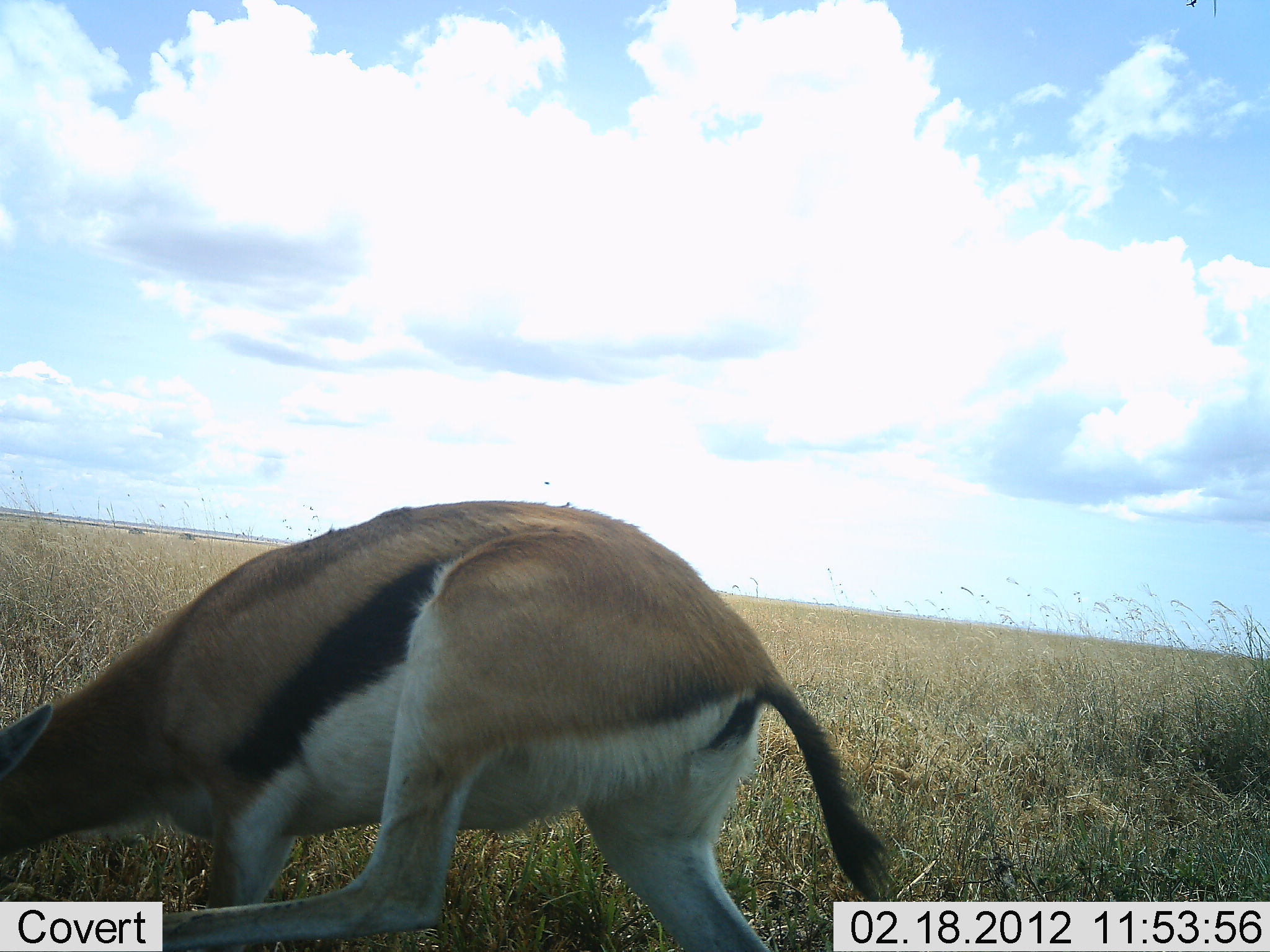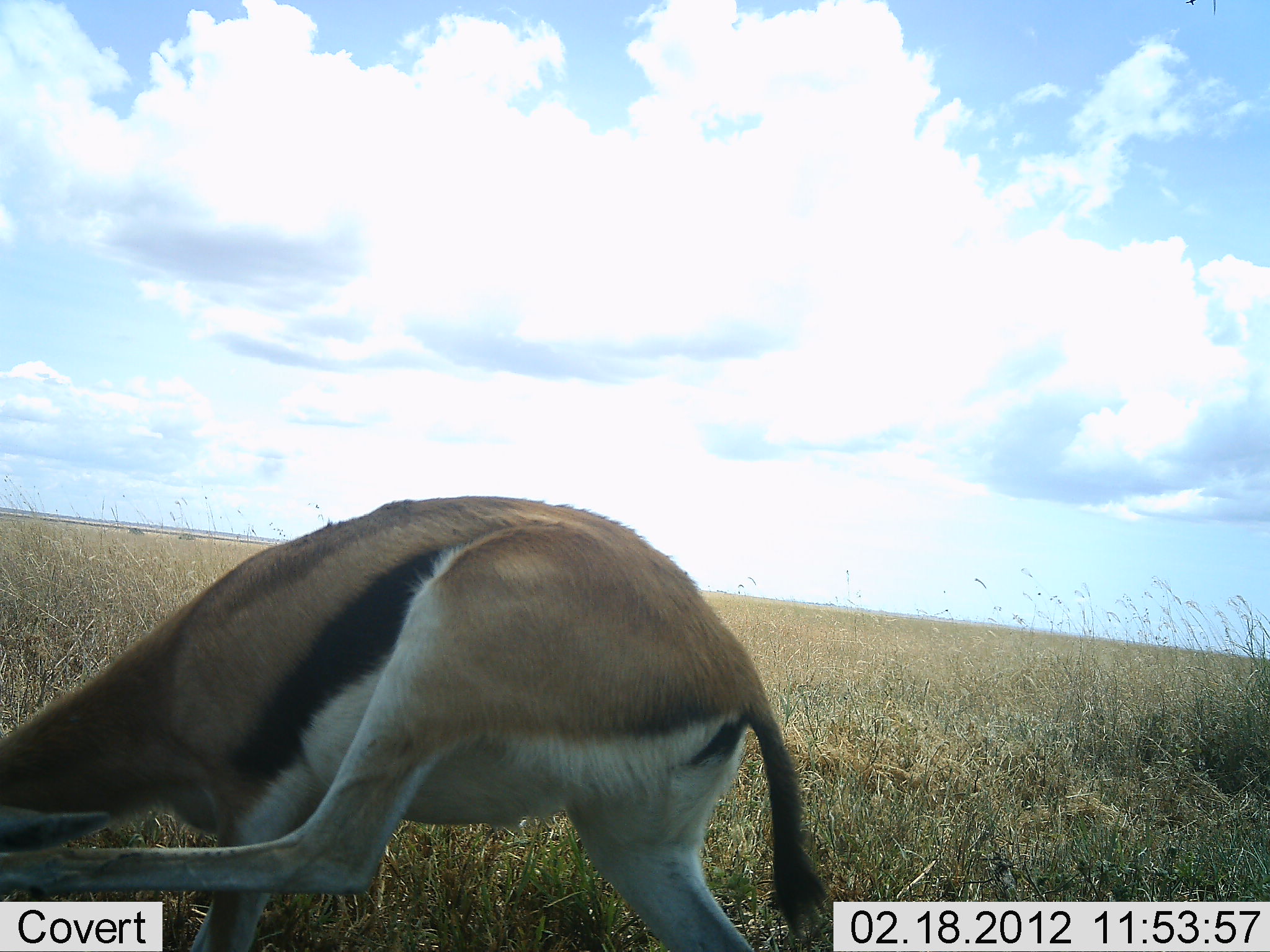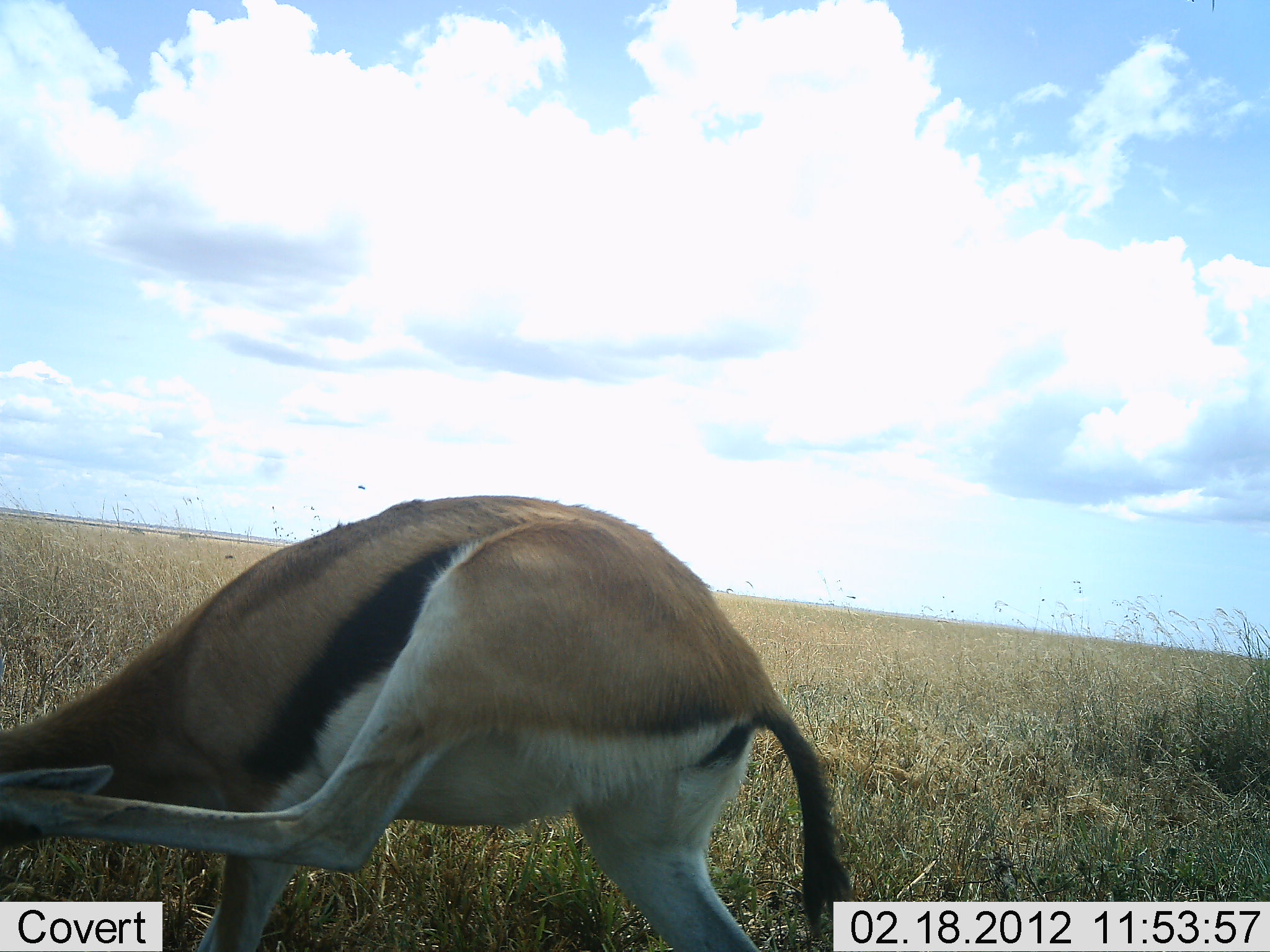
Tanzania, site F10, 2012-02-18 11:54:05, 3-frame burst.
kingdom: Animalia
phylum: Chordata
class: Mammalia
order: Artiodactyla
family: Bovidae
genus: Eudorcas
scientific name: Eudorcas thomsonii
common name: thomson's gazelle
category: gazellethomsons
Gazellethomsons (thomson's gazelle) (Eudorcas thomsonii), count 1. Behavior (volunteer vote fractions): standing 76%, resting 0%, moving 28%, interacting 7%. Young present (vote fraction): 3%. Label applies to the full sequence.